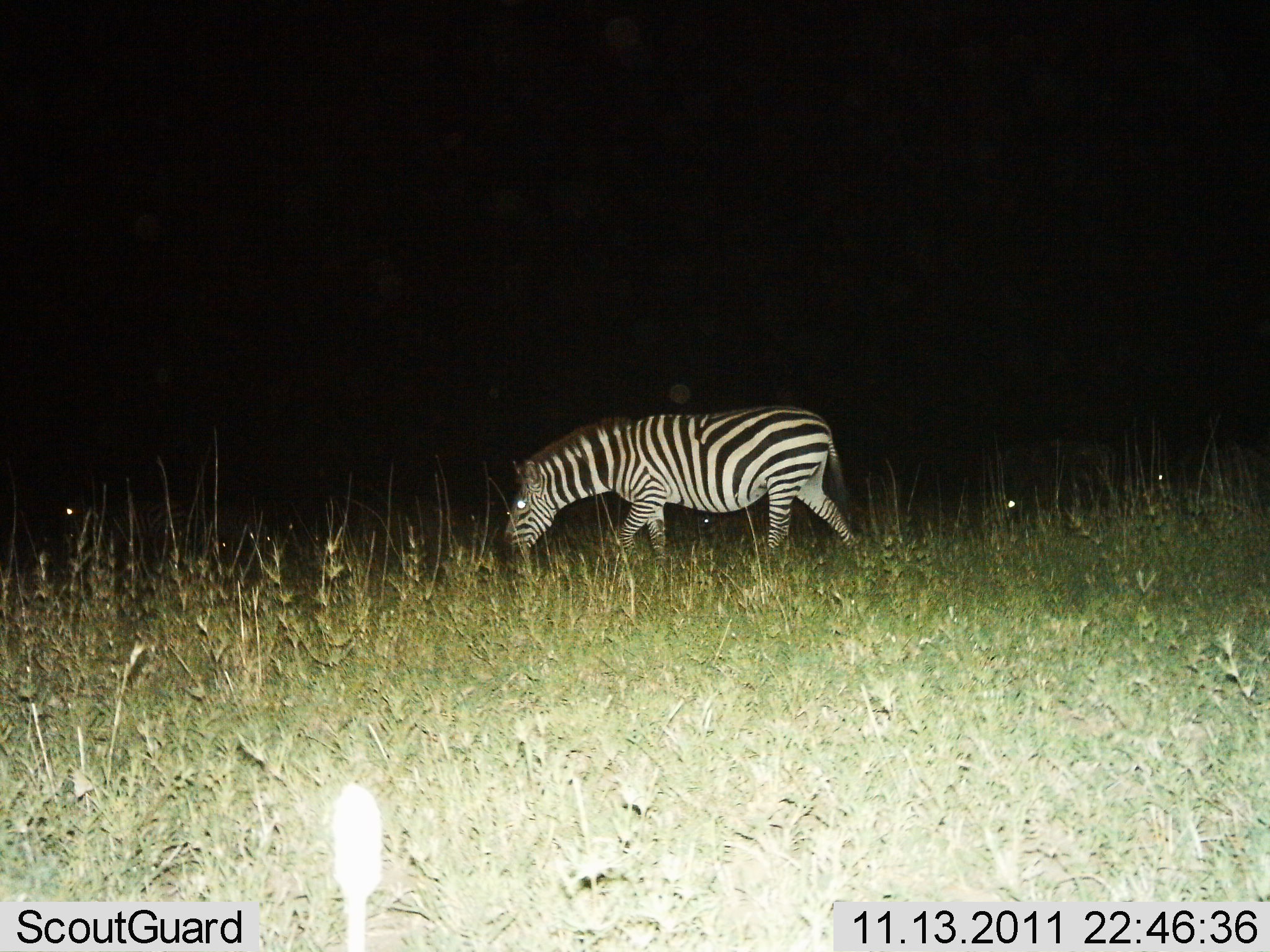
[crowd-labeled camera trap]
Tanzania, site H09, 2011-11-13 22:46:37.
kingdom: Animalia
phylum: Chordata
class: Mammalia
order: Perissodactyla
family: Equidae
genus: Equus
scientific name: Equus quagga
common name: plains zebra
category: zebra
Zebra (plains zebra) (Equus quagga), count 1. Behavior (volunteer vote fractions): standing 10%, resting 0%, moving 20%, interacting 0%. Young present (vote fraction): 0%. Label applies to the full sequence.